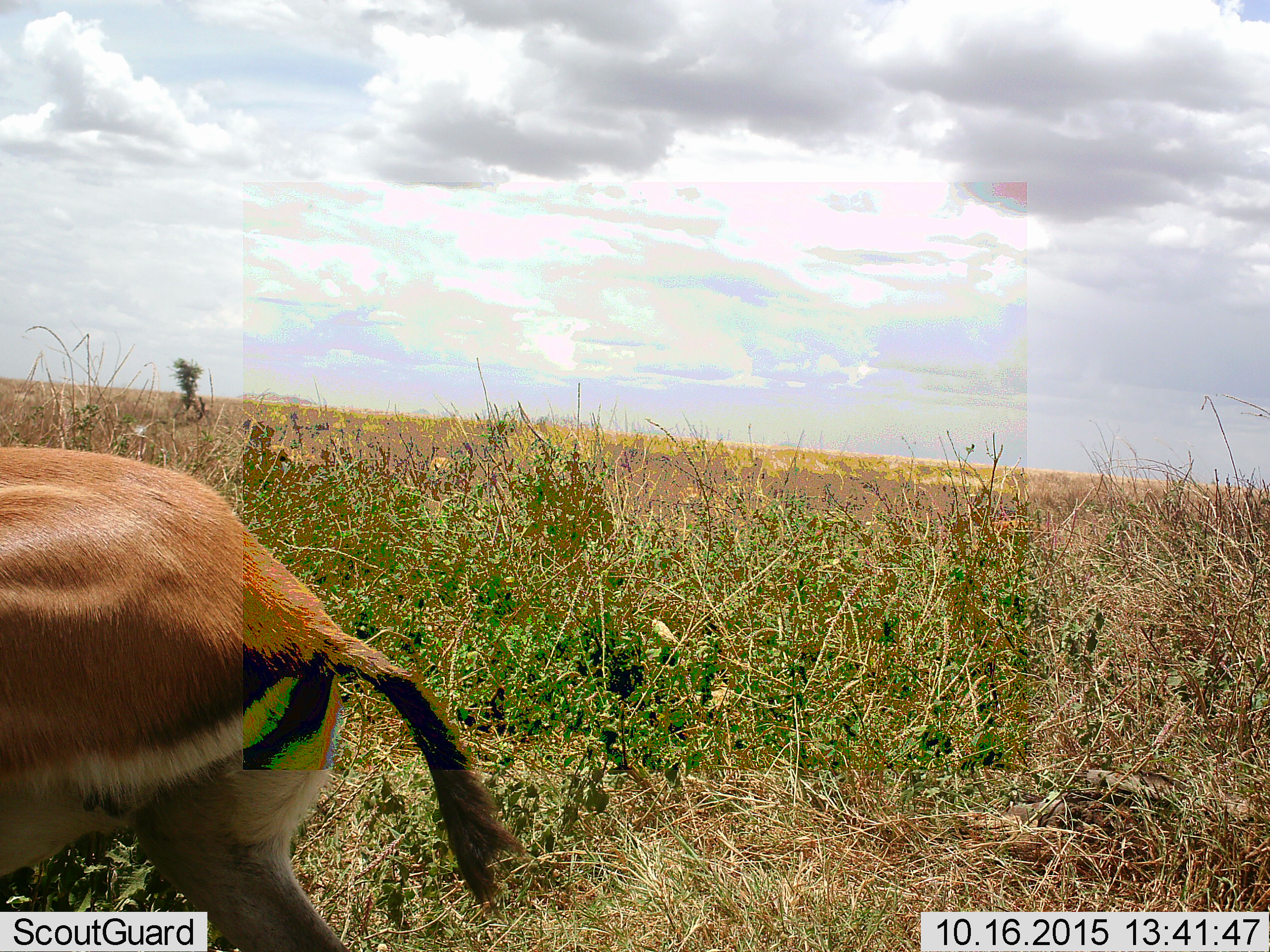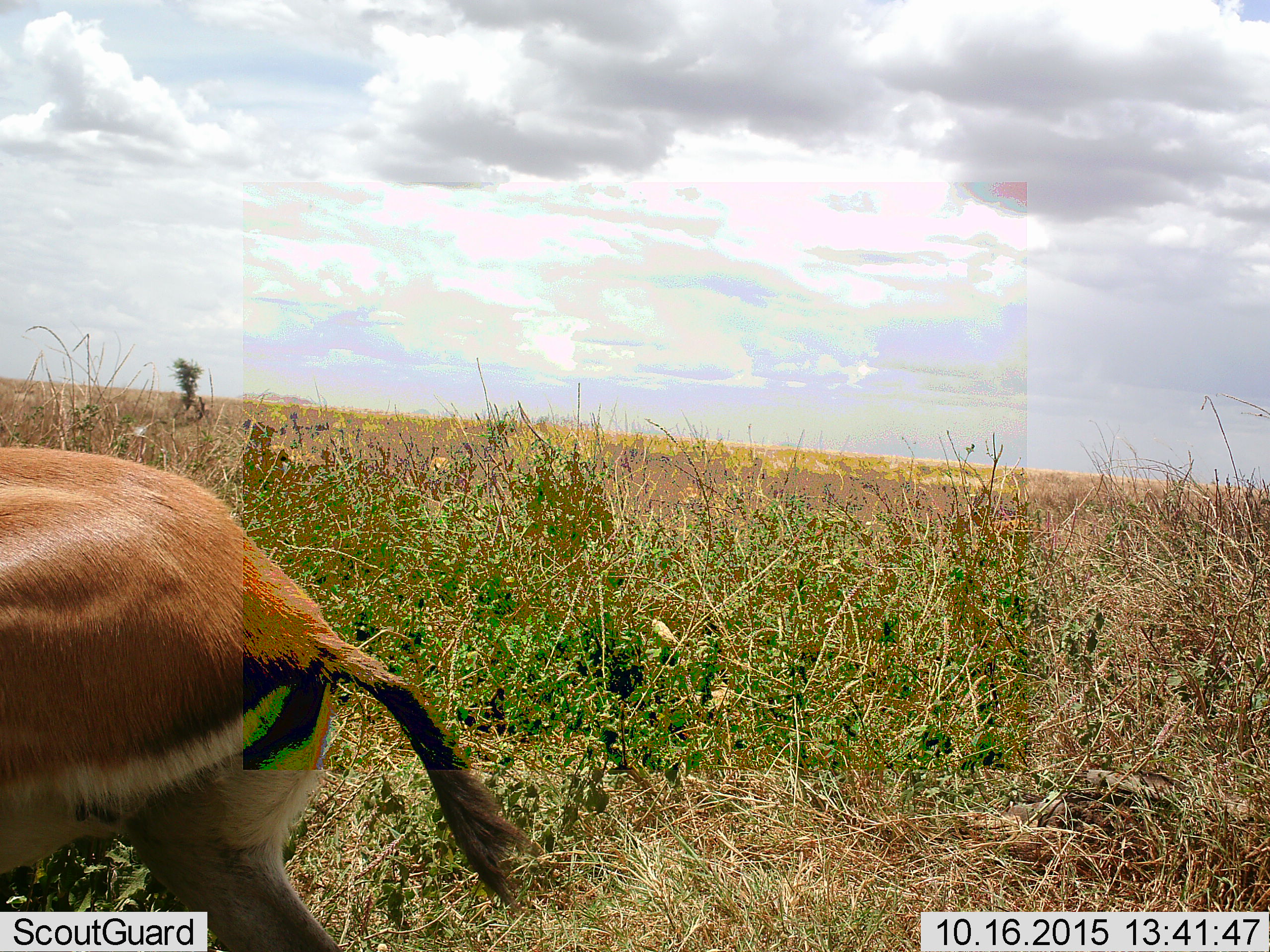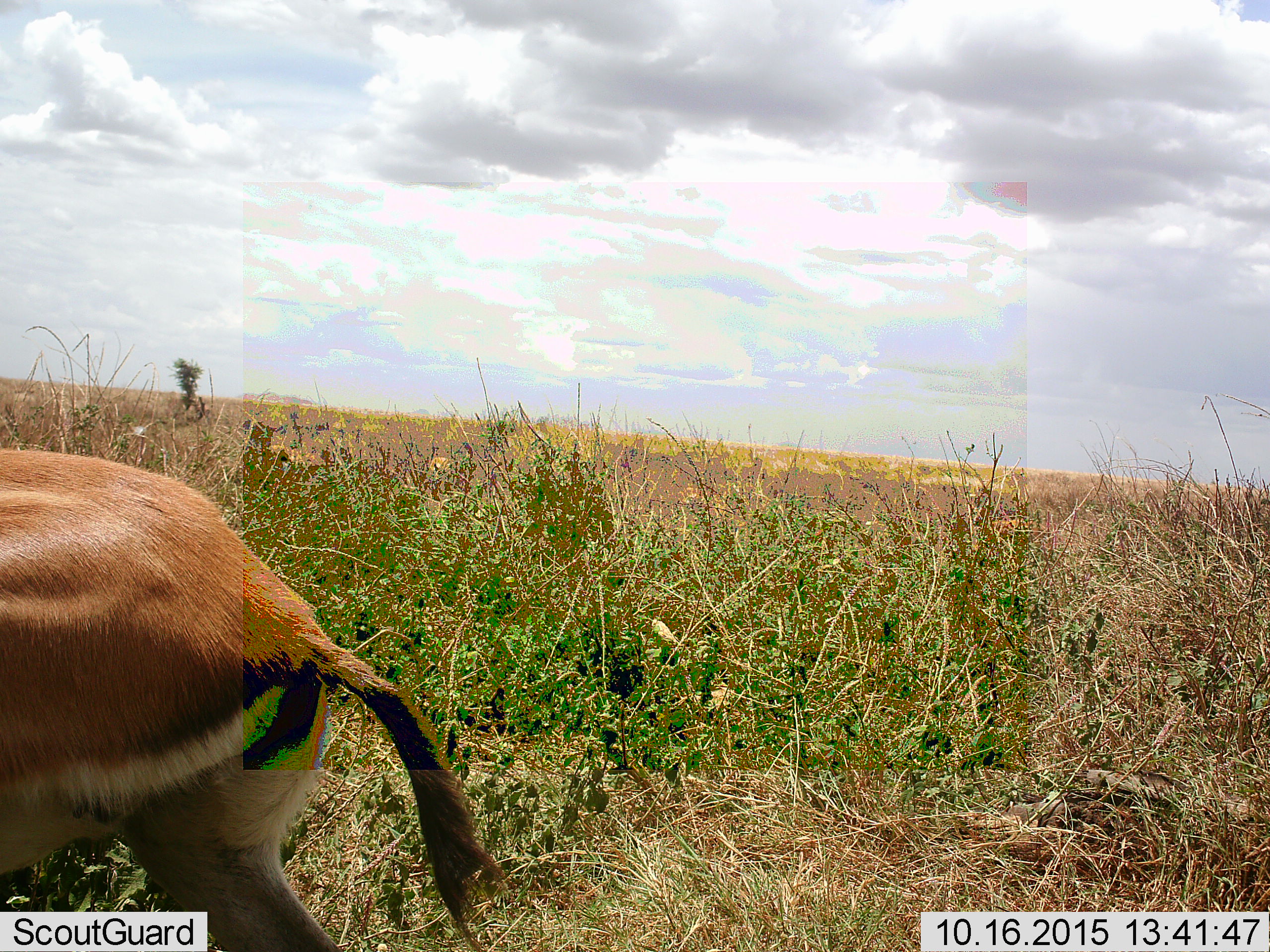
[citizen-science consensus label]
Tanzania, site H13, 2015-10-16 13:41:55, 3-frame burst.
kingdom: Animalia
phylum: Chordata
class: Mammalia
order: Artiodactyla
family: Bovidae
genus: Eudorcas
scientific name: Eudorcas thomsonii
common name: thomson's gazelle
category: gazellethomsons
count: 1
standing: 67%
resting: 0%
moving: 33%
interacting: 0%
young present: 0%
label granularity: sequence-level